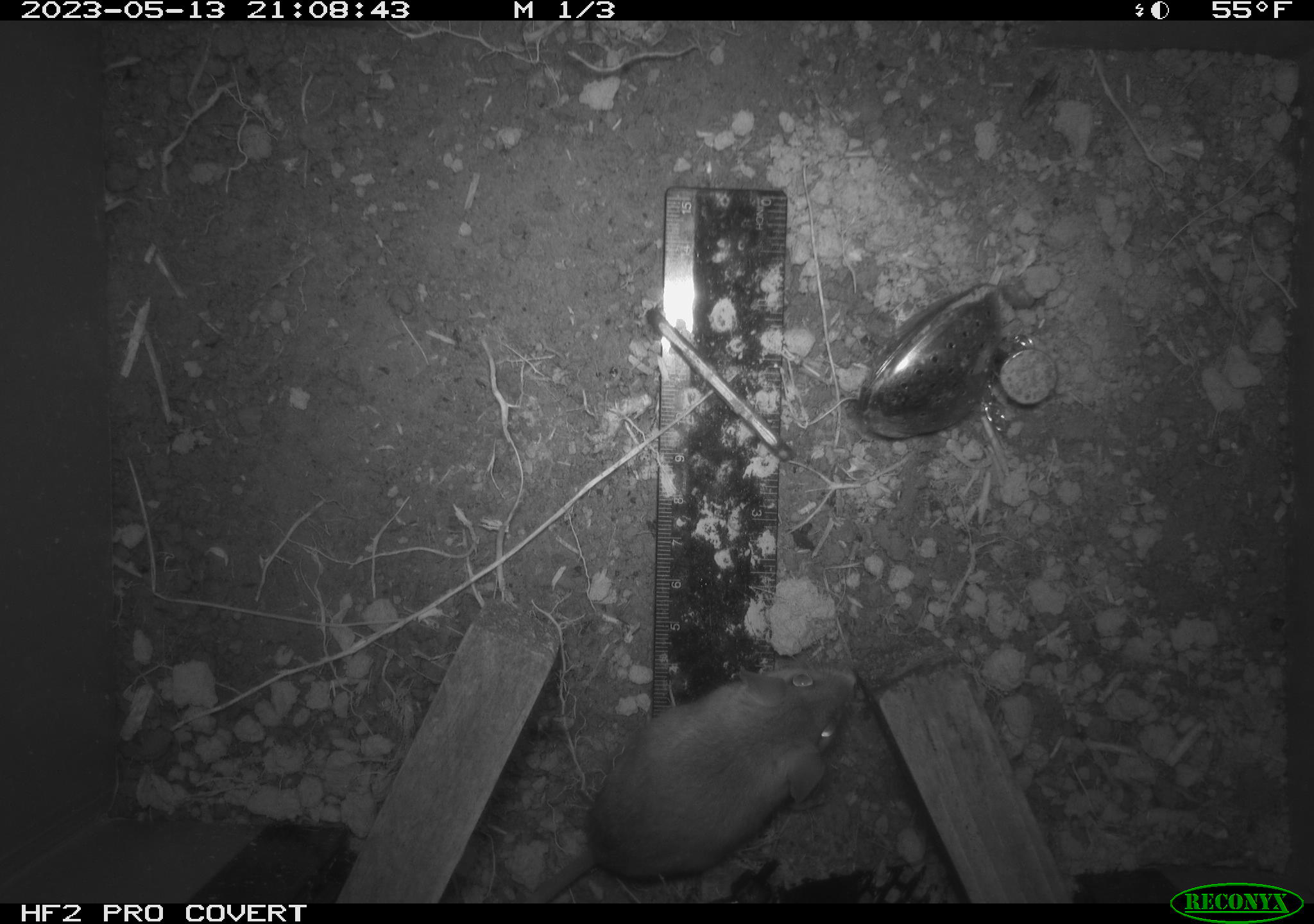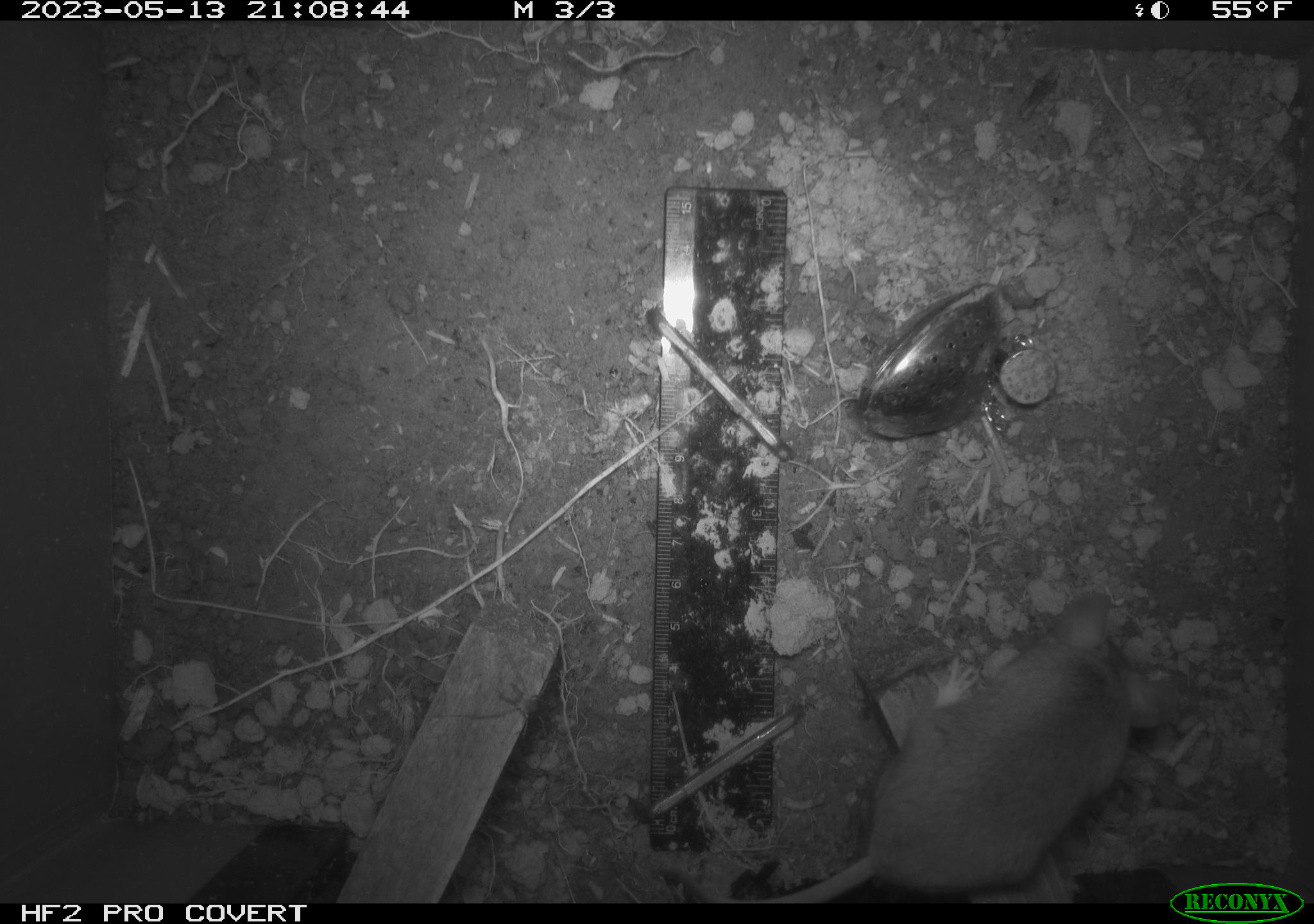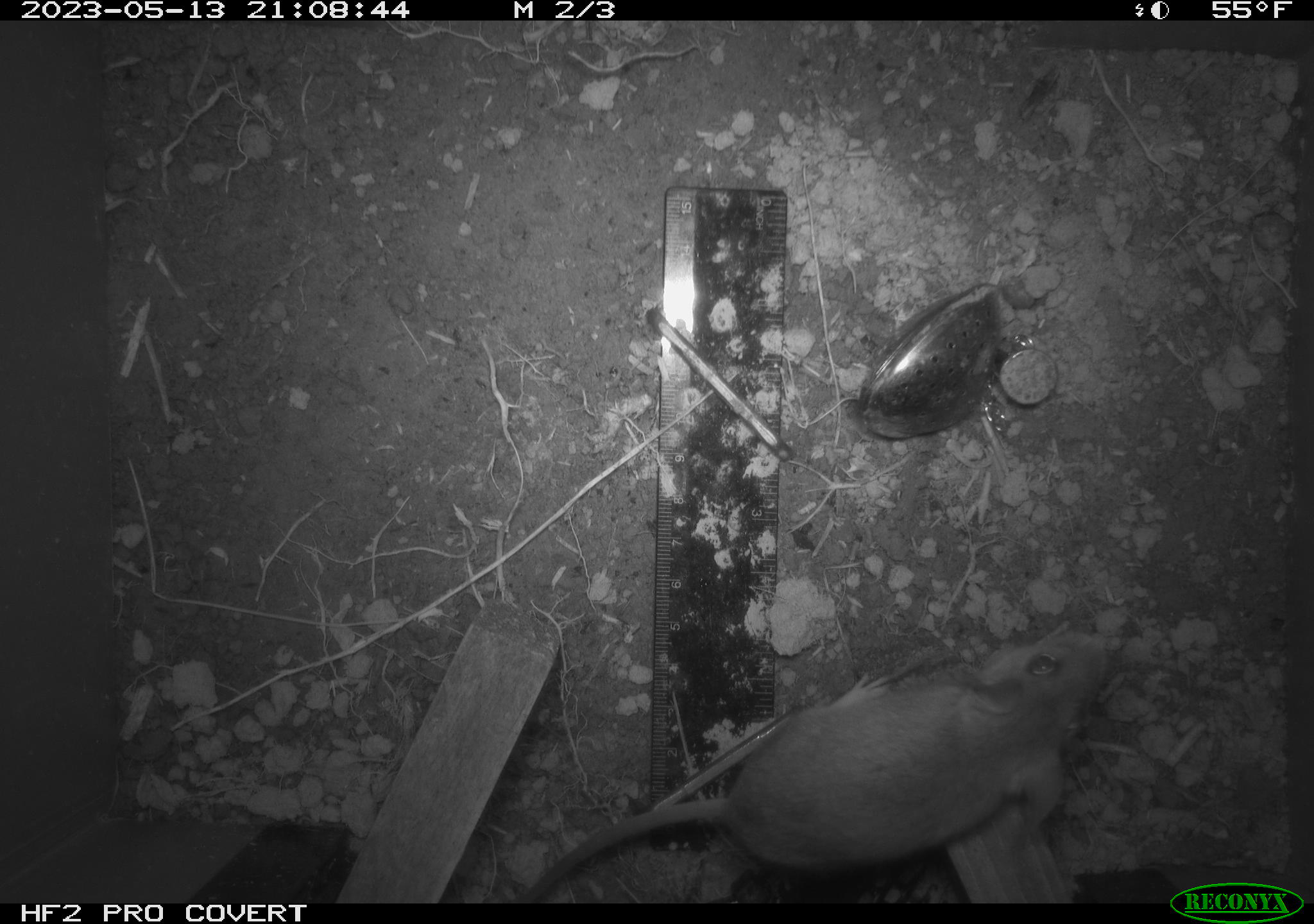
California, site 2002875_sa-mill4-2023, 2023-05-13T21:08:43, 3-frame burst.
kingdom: Animalia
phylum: Chordata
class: Mammalia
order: Rodentia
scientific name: Rodentia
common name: mouse species